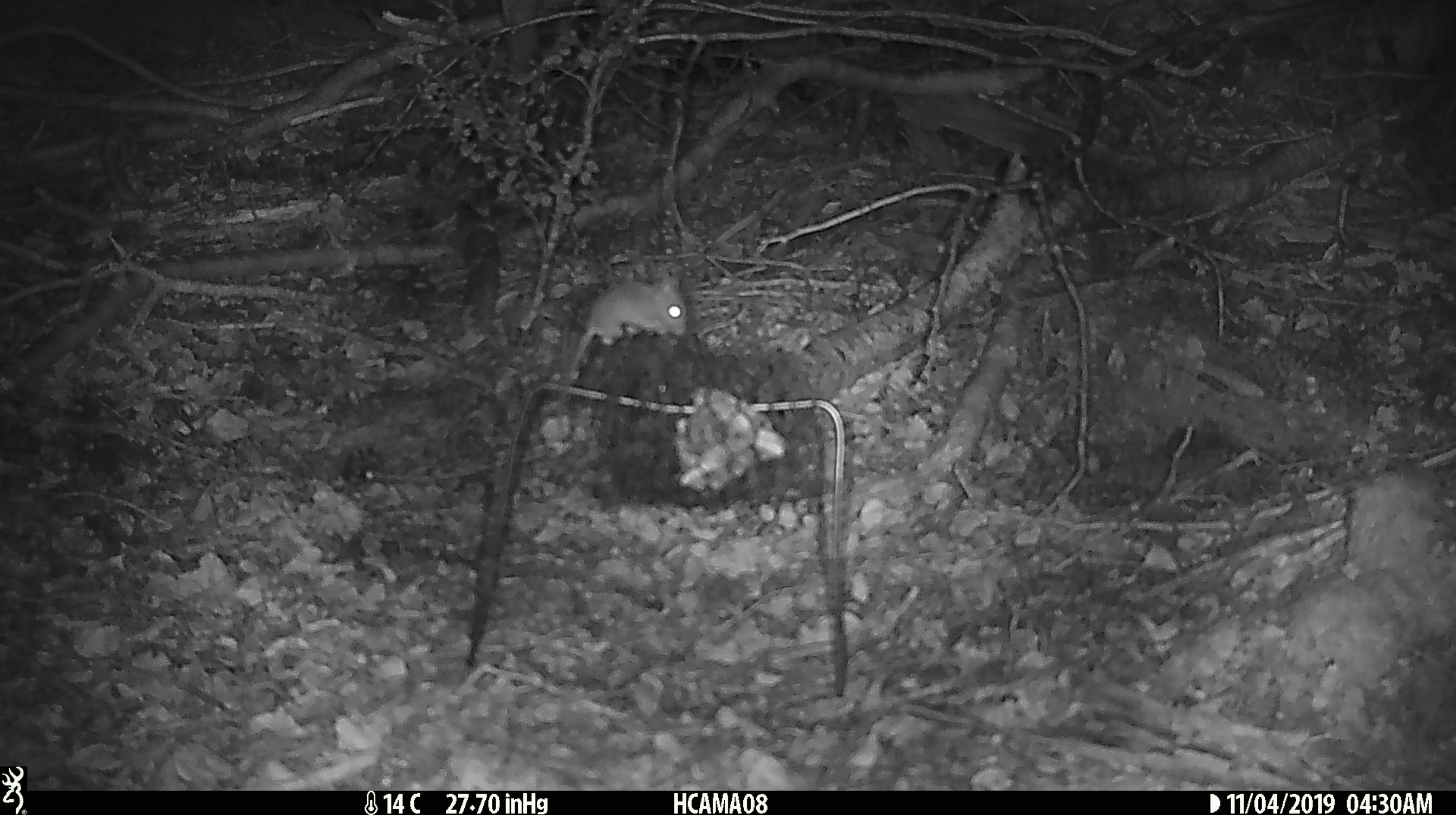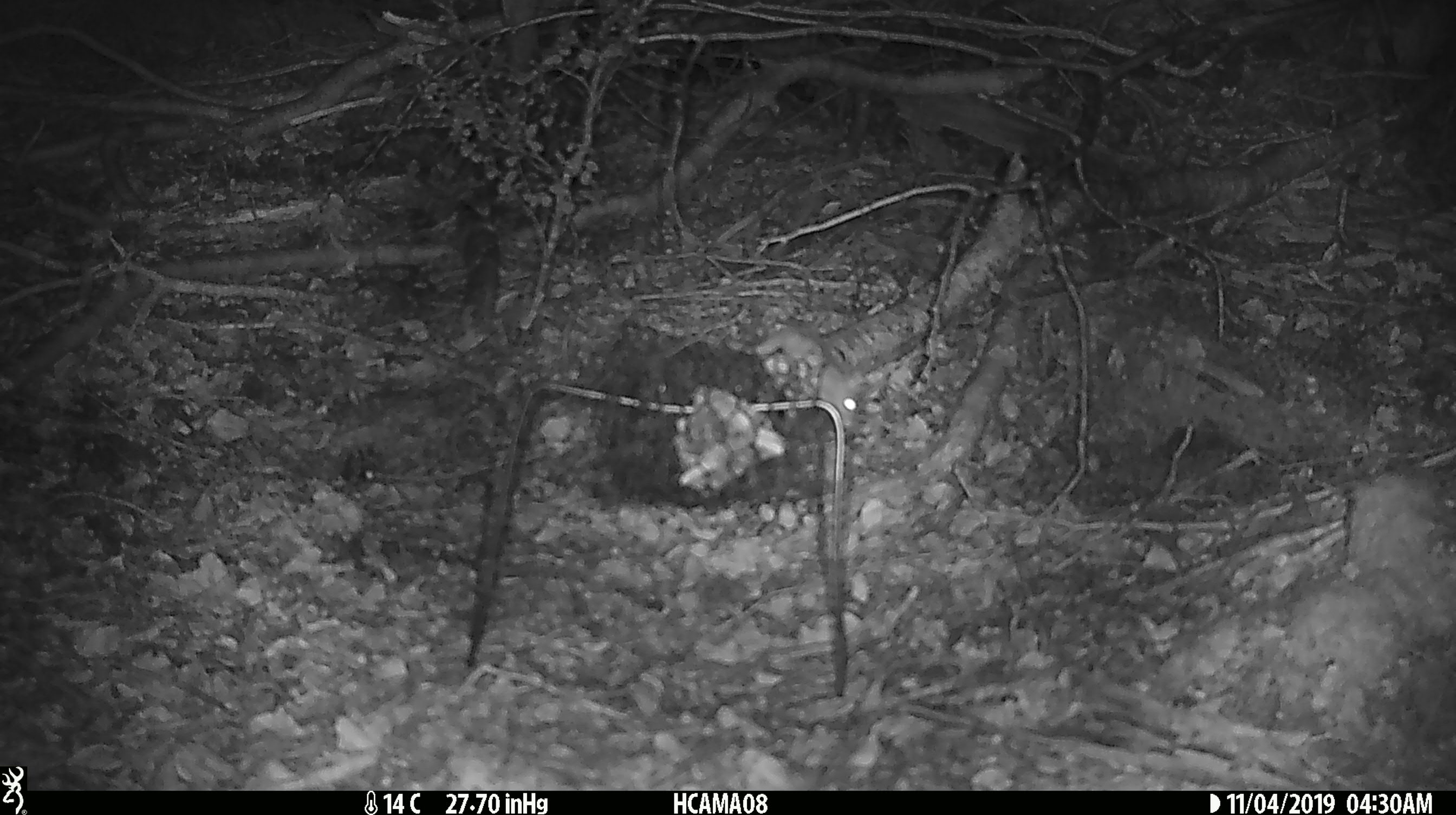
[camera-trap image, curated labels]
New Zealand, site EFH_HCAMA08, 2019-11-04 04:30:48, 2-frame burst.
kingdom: Animalia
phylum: Chordata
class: Mammalia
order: Rodentia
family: Muridae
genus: Mus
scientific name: Mus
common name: mouse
Mouse (Mus).